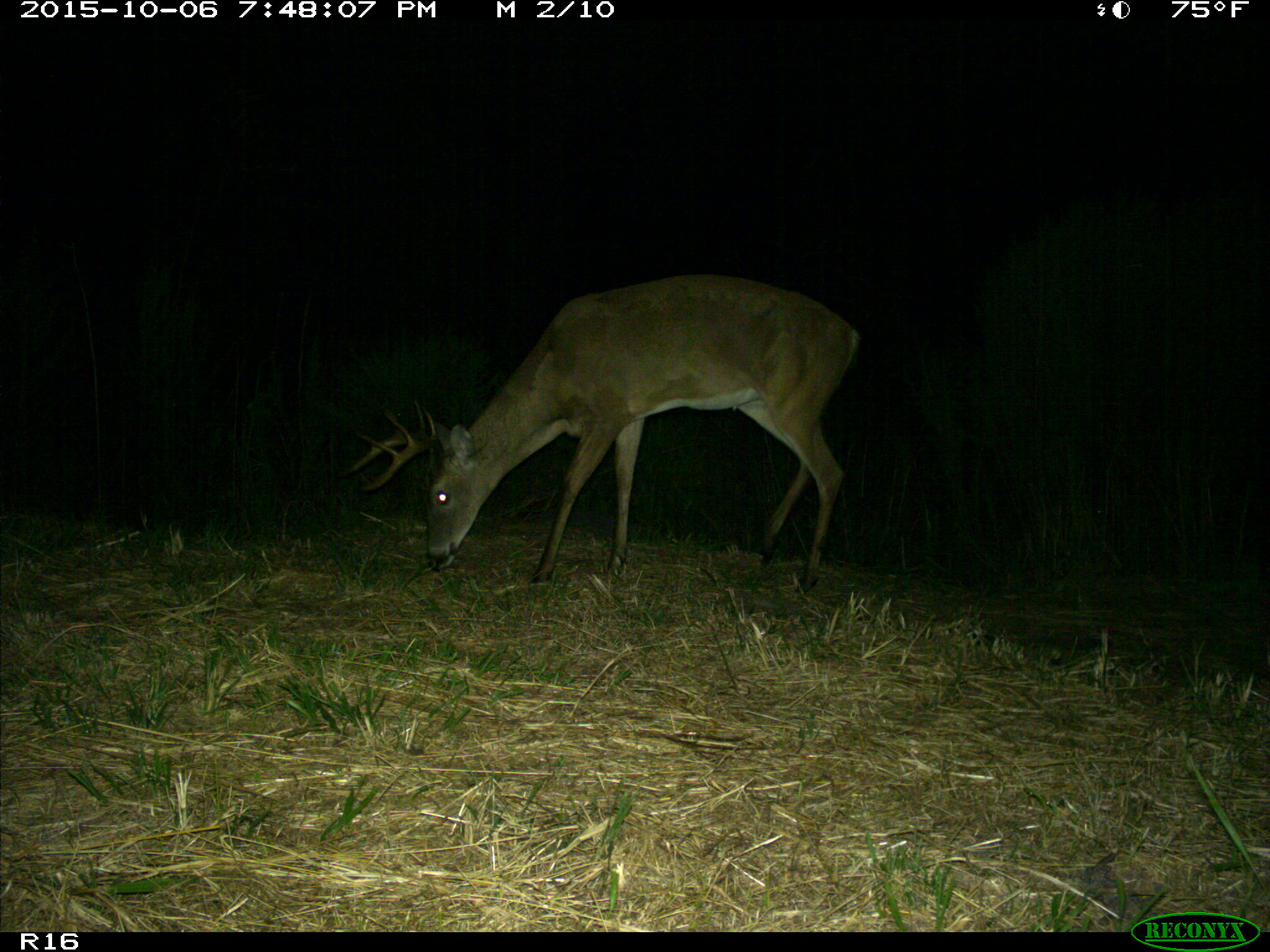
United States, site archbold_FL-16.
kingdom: Animalia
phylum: Chordata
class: Mammalia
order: Artiodactyla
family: Cervidae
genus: Odocoileus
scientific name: Odocoileus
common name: deer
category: unidentified deer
Unidentified deer (deer) (Odocoileus).